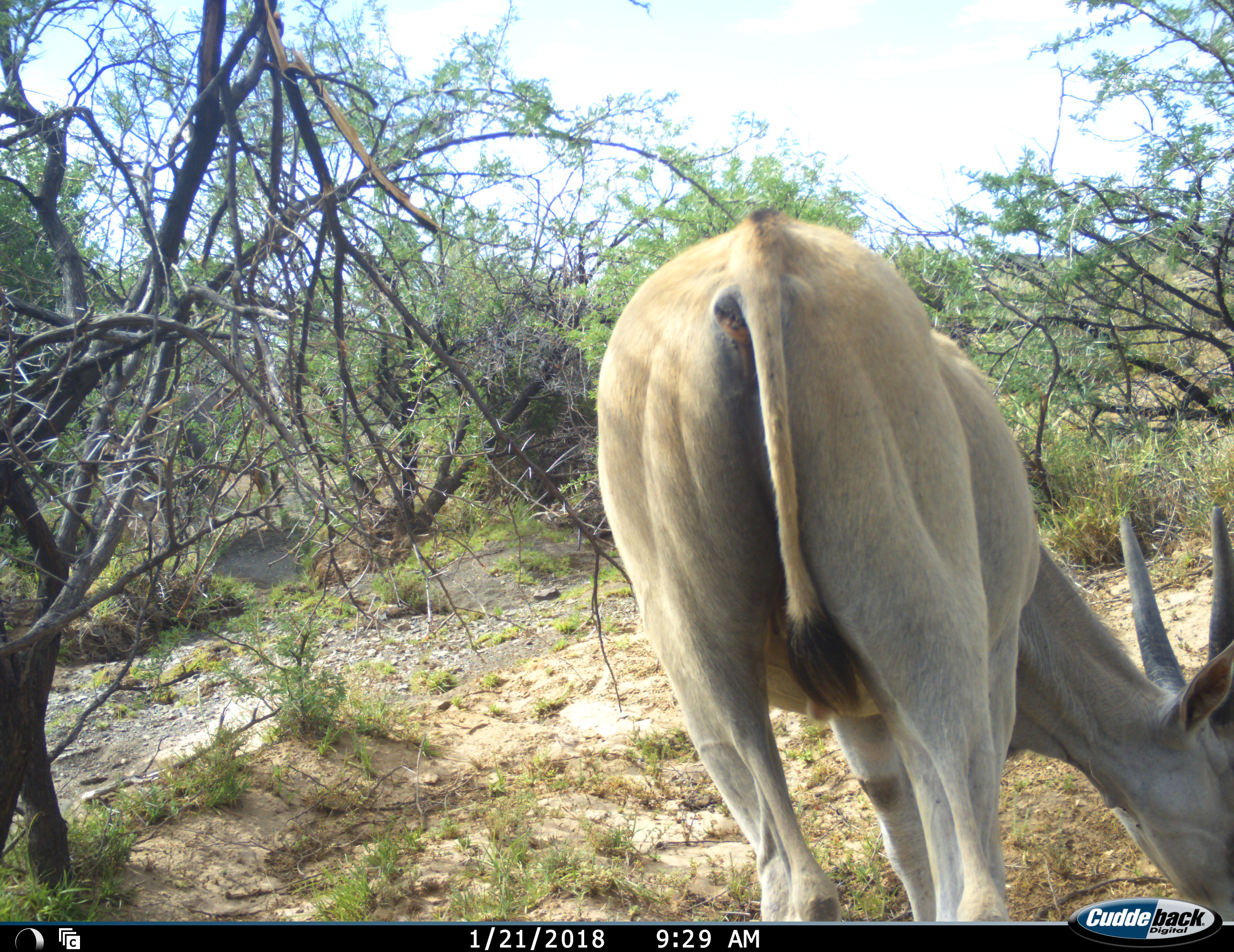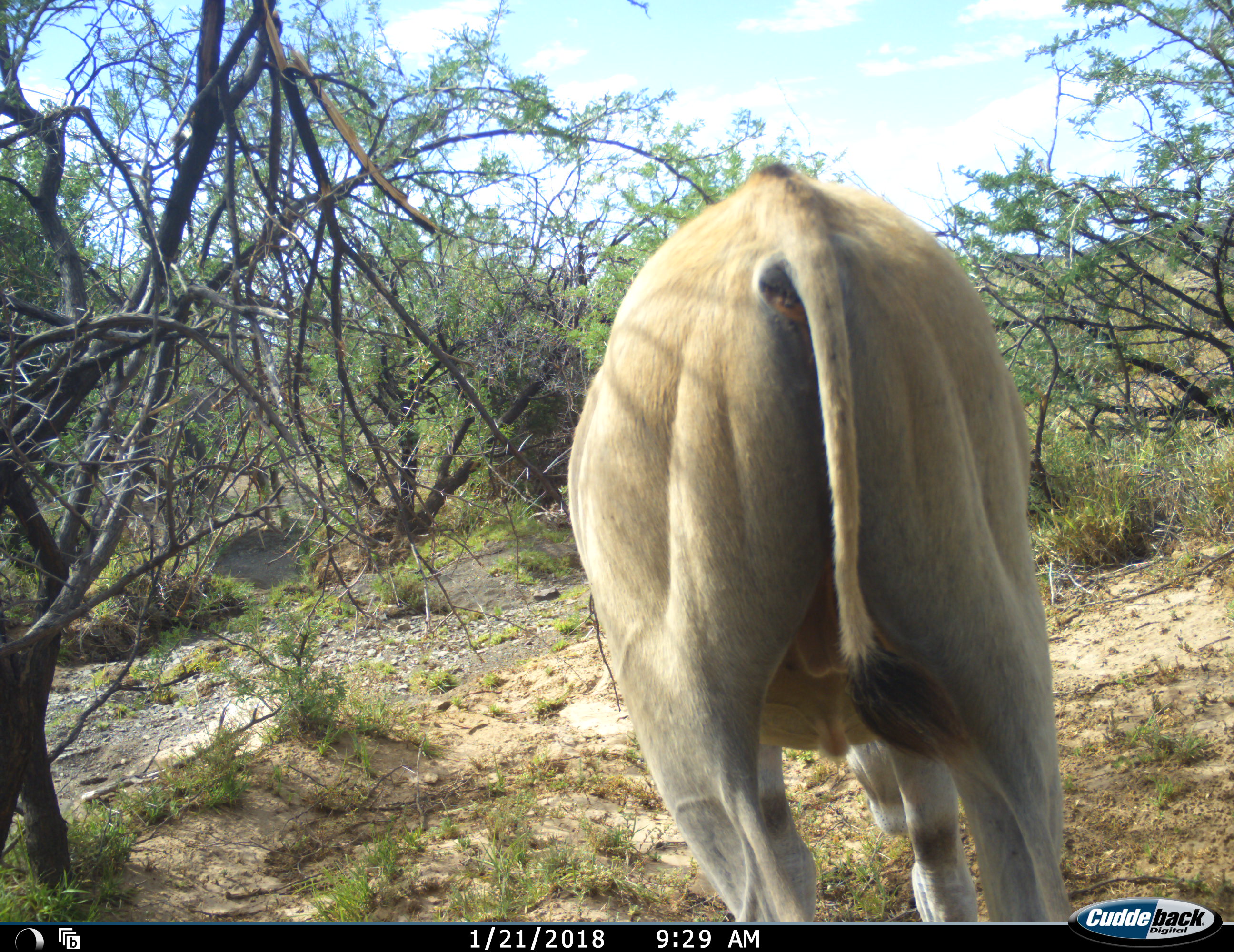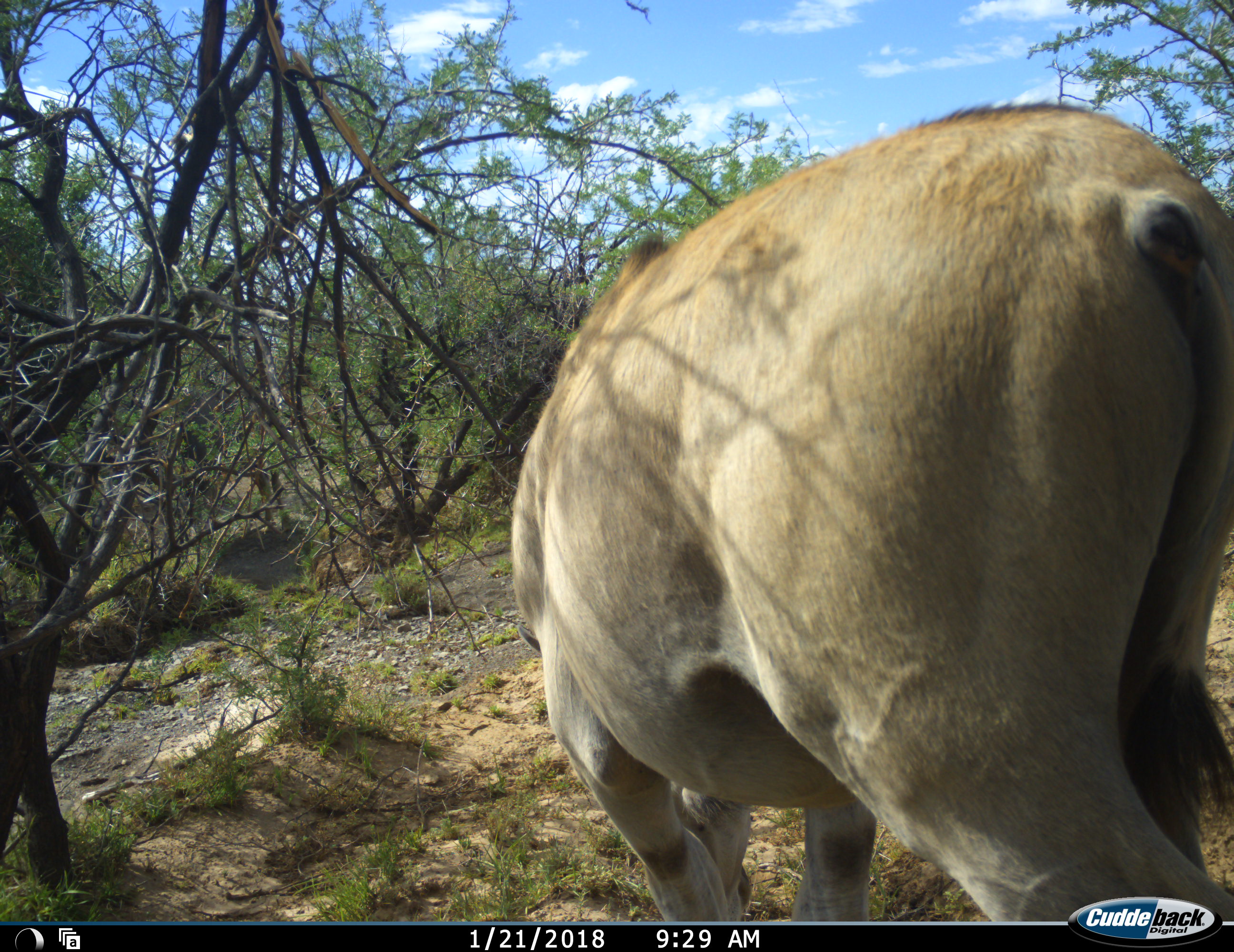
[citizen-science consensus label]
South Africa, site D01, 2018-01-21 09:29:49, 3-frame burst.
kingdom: Animalia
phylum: Chordata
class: Mammalia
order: Artiodactyla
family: Bovidae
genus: Tragelaphus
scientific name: Tragelaphus oryx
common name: eland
Eland (Tragelaphus oryx), count 1. Behavior (volunteer vote fractions): standing 38%, resting 0%, moving 12%, interacting 0%. Young present (vote fraction): 12%. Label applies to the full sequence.